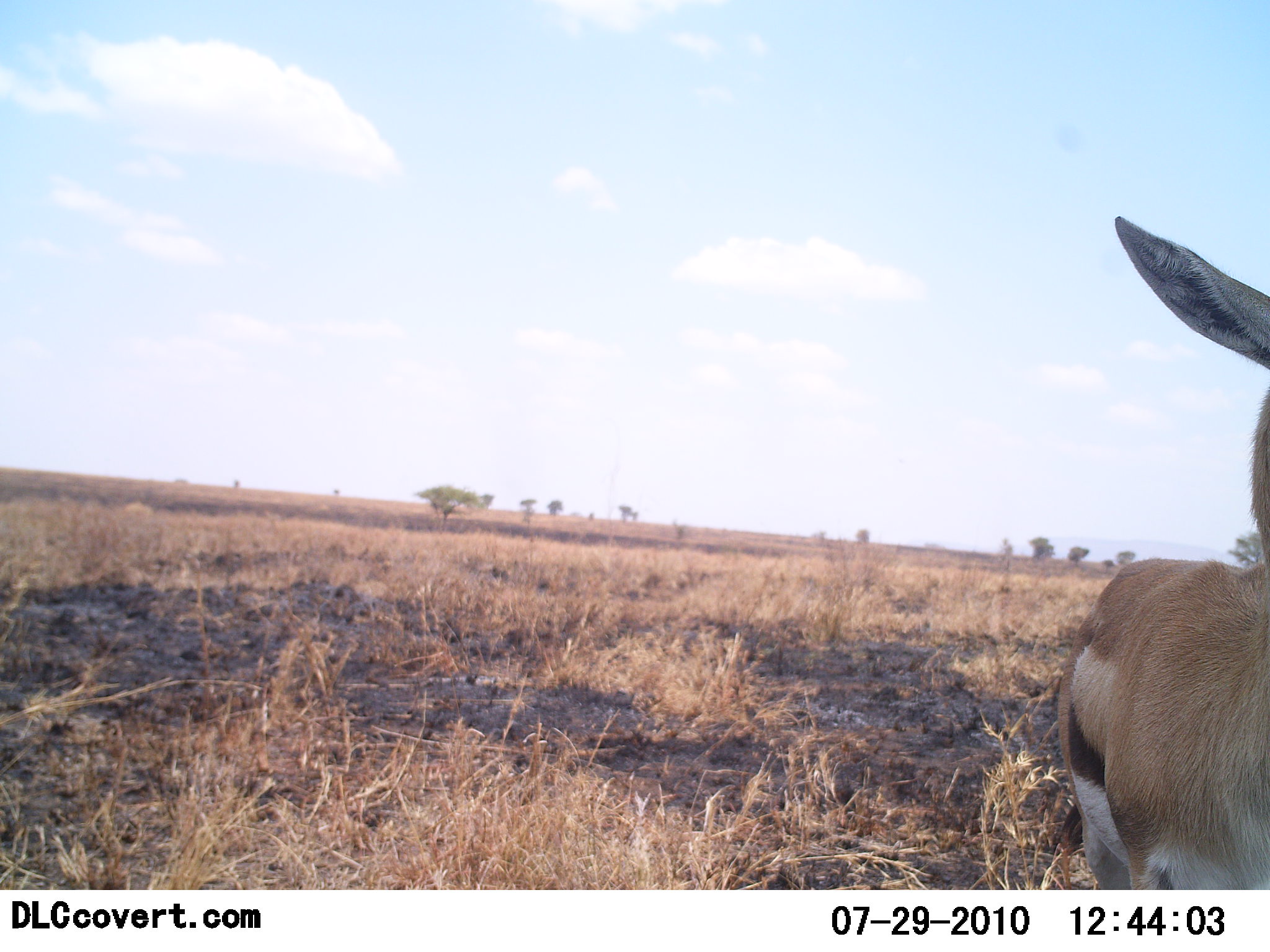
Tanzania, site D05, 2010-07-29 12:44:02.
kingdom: Animalia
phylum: Chordata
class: Mammalia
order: Artiodactyla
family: Bovidae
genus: Eudorcas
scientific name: Eudorcas thomsonii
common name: thomson's gazelle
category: gazellethomsons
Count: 1.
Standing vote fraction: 76%.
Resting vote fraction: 6%.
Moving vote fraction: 18%.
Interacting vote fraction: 0%.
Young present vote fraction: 0%.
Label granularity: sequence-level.